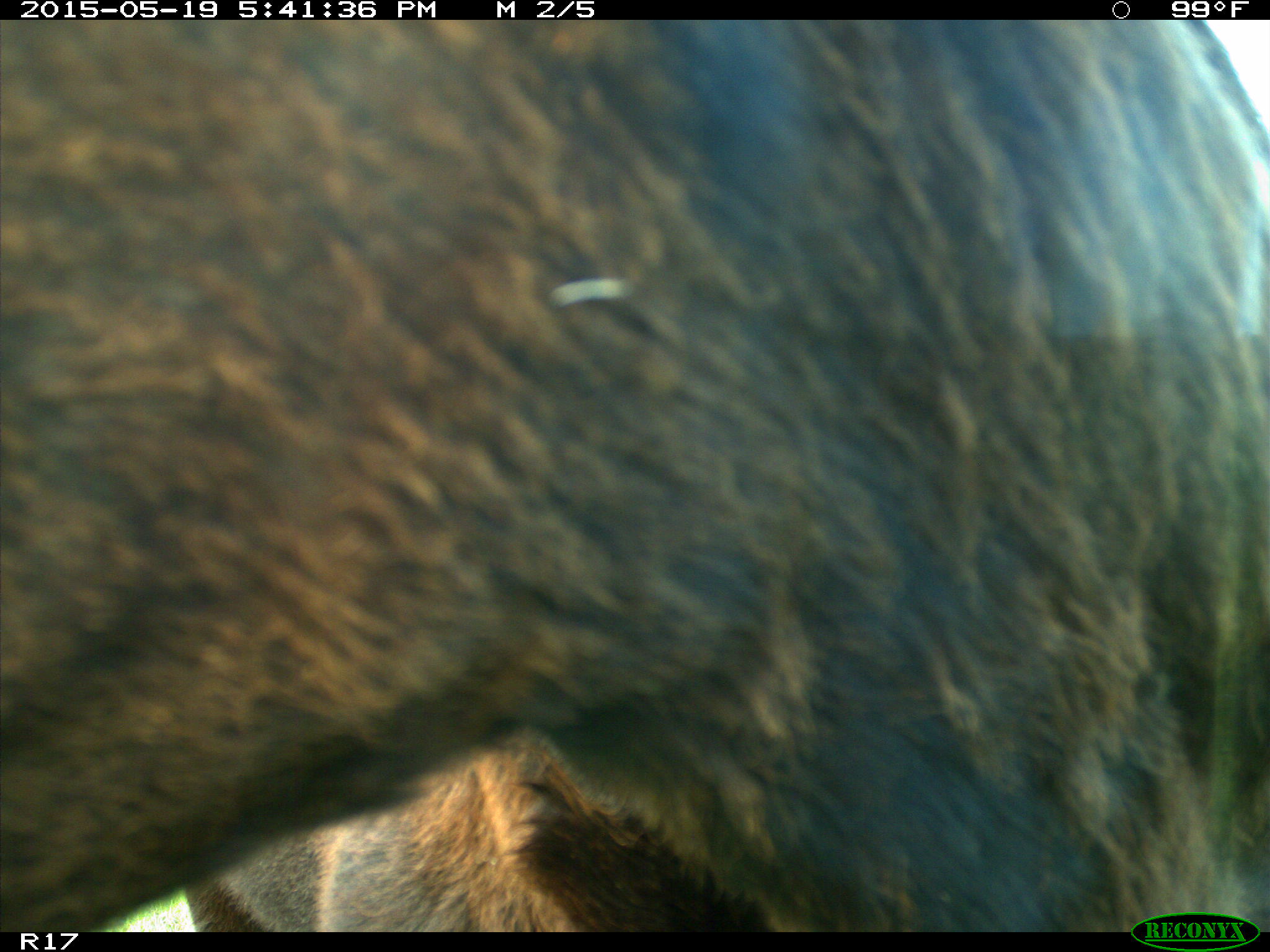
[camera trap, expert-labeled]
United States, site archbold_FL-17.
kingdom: Animalia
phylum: Chordata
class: Mammalia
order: Artiodactyla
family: Bovidae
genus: Bos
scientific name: Bos taurus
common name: domestic cow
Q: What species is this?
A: Bos taurus (domestic cow).